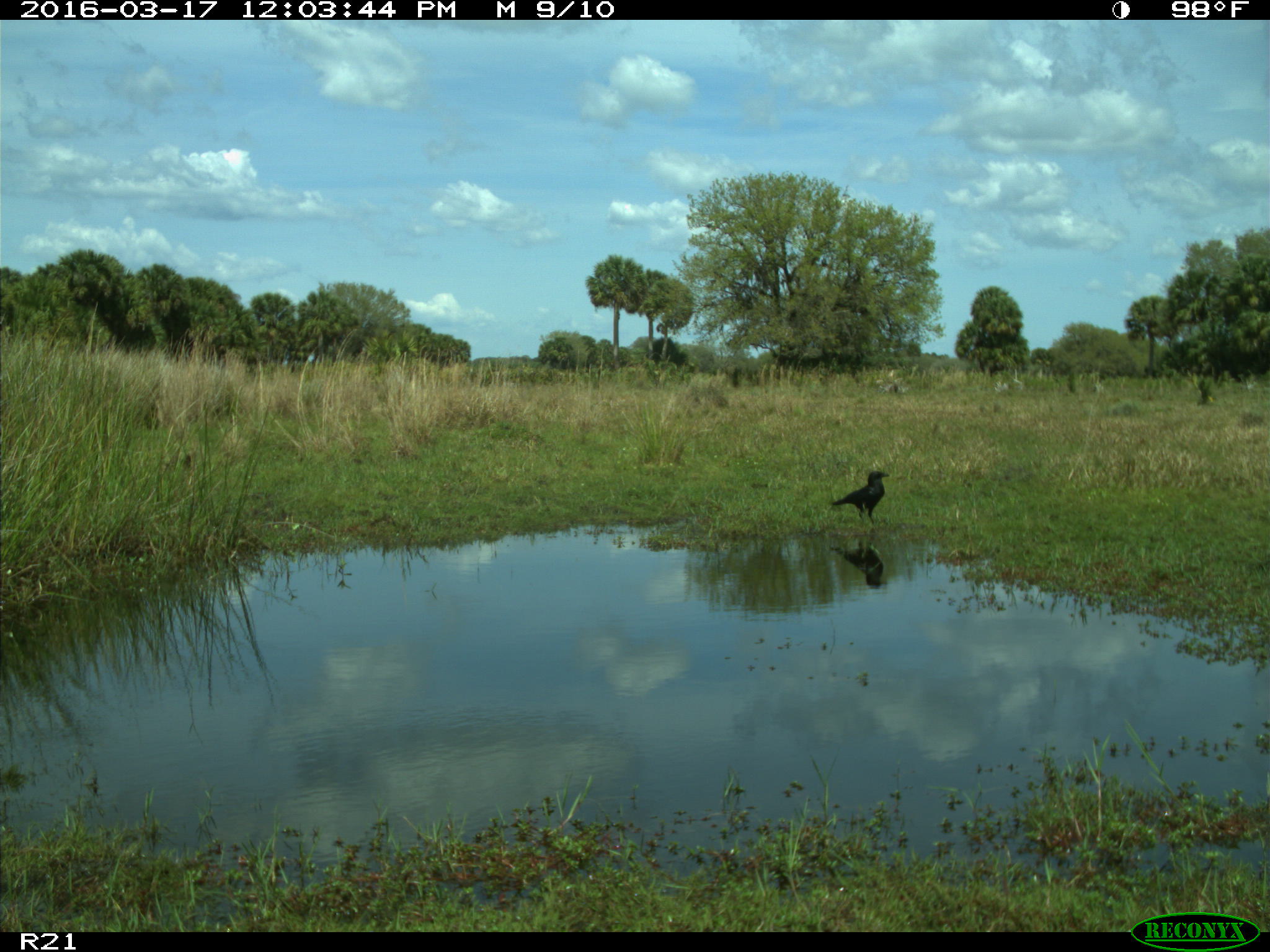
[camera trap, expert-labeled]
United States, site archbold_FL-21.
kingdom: Animalia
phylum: Chordata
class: Aves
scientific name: Aves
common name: birds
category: unidentified bird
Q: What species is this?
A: Unidentified bird (birds) (Aves).